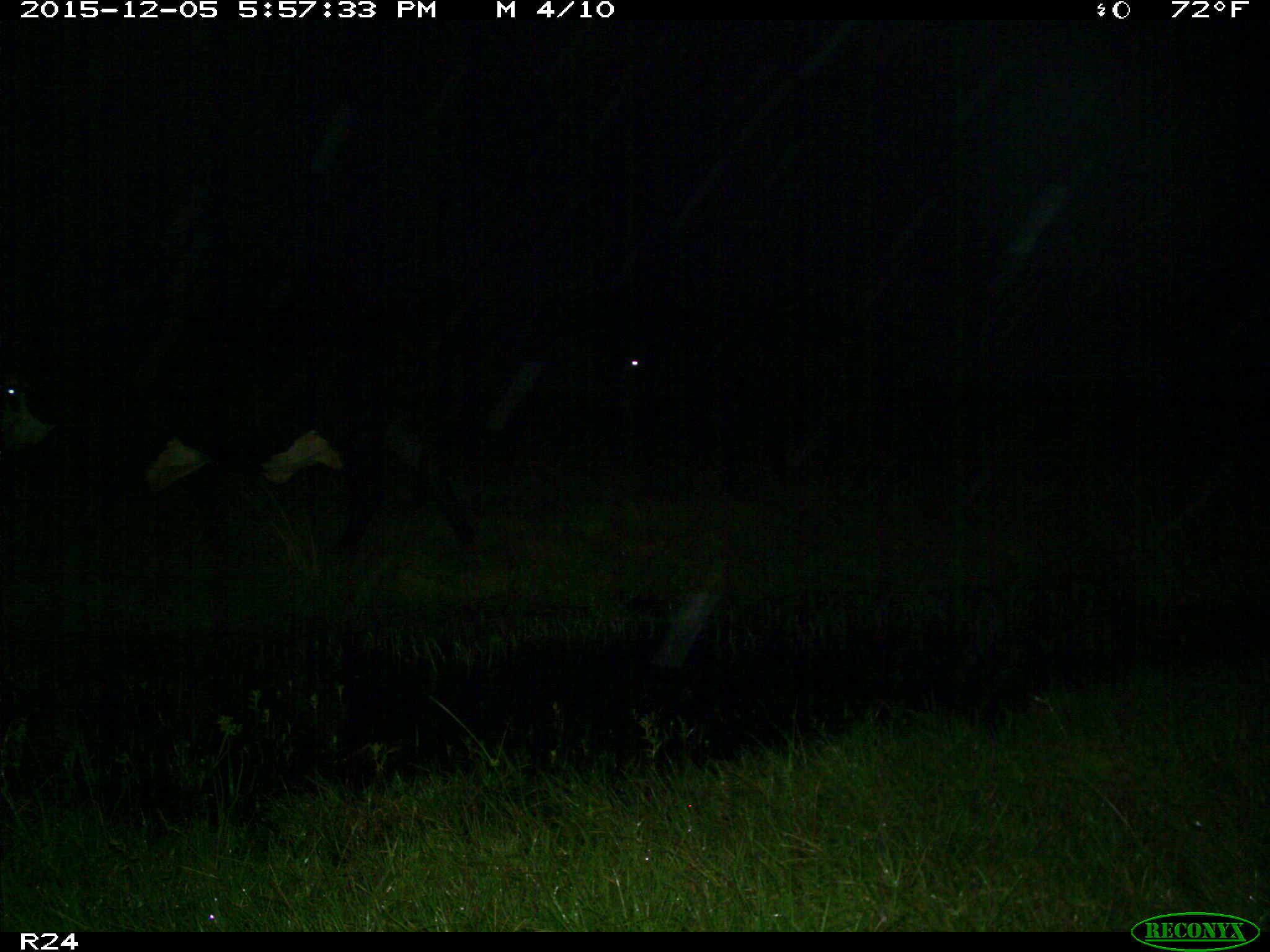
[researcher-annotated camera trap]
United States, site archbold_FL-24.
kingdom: Animalia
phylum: Chordata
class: Mammalia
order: Artiodactyla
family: Bovidae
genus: Bos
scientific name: Bos taurus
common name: domestic cow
Bos taurus (domestic cow).